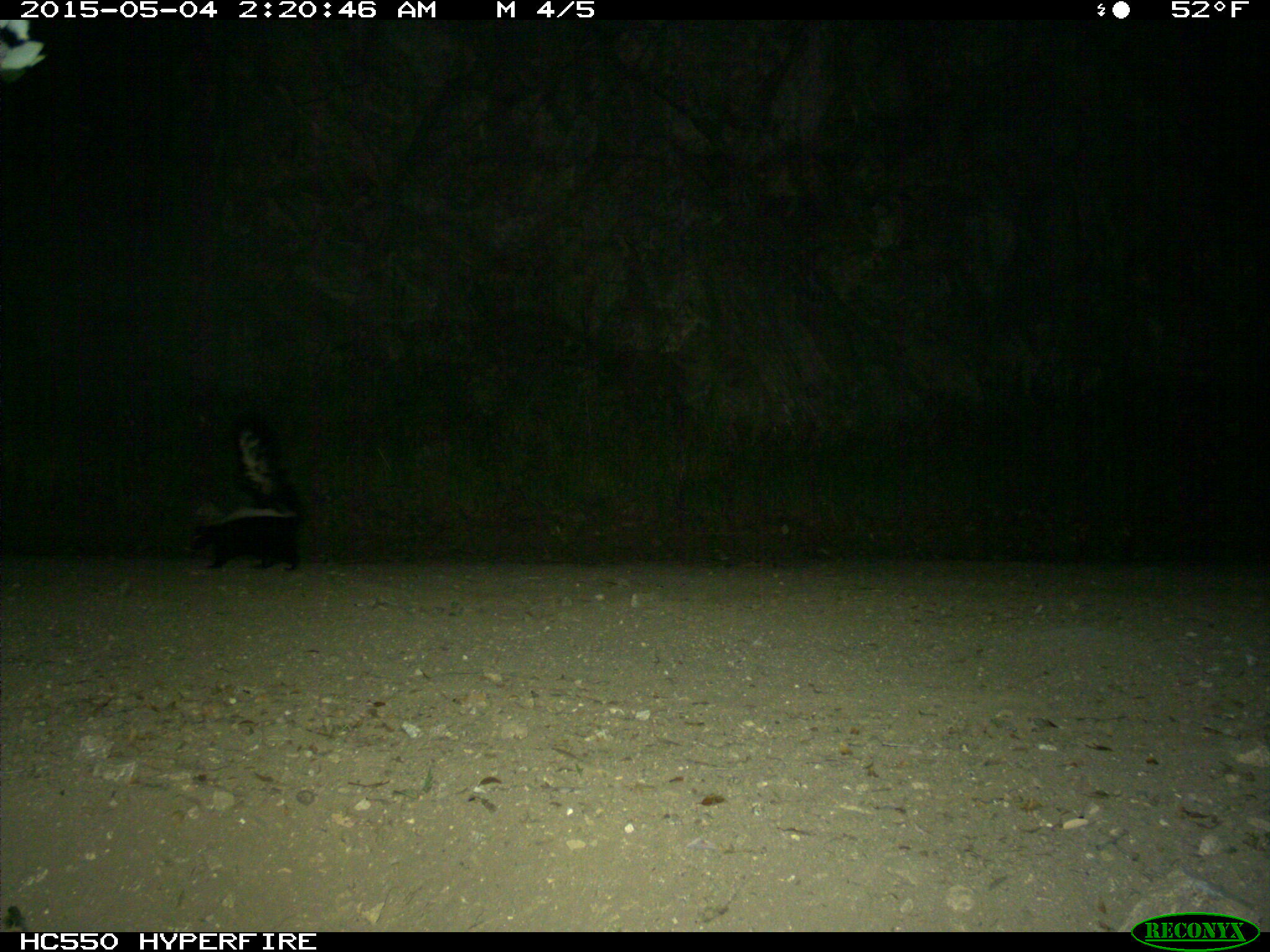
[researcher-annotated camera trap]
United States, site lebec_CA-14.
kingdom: Animalia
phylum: Chordata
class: Mammalia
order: Carnivora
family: Mephitidae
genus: Mephitis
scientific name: Mephitis mephitis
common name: striped skunk